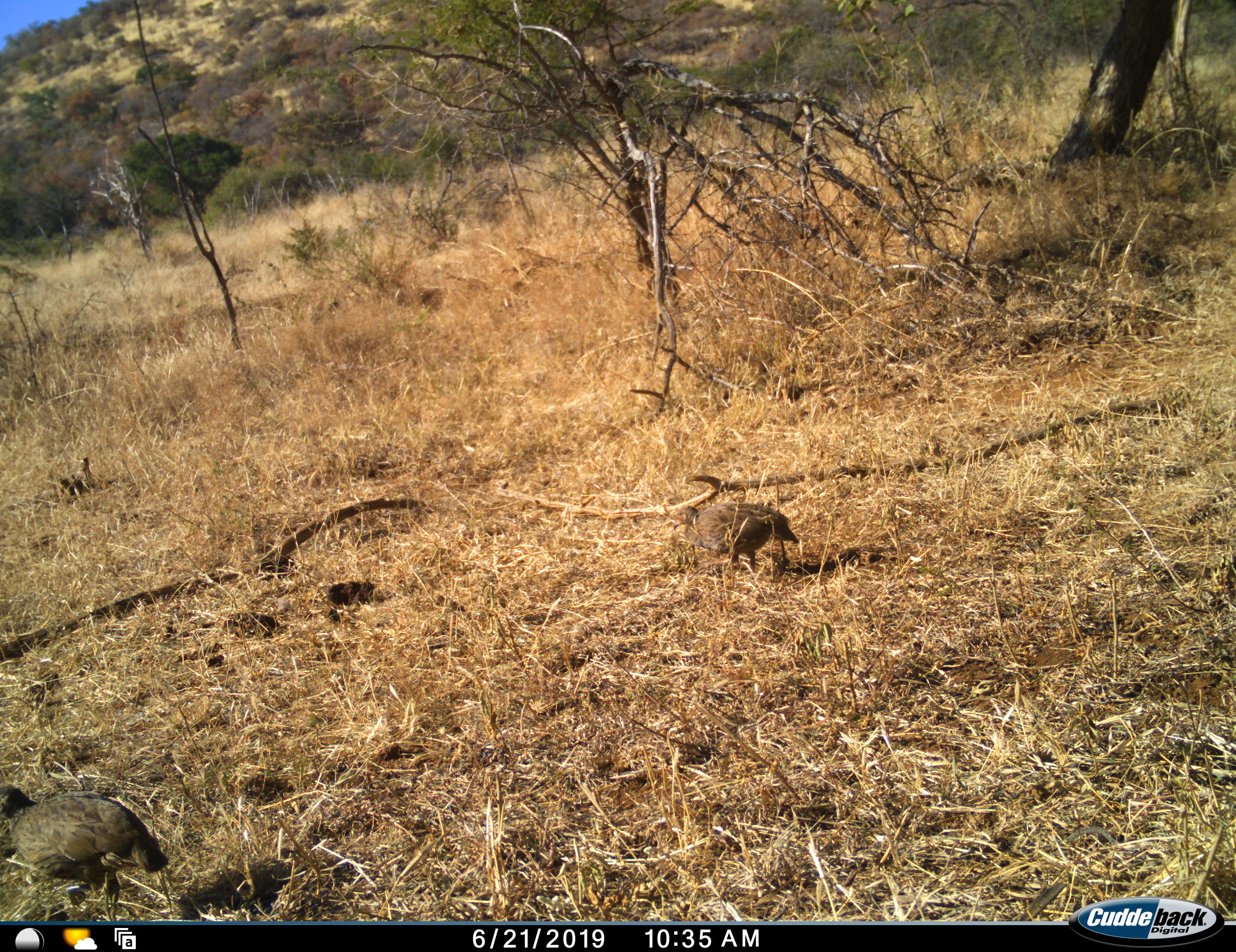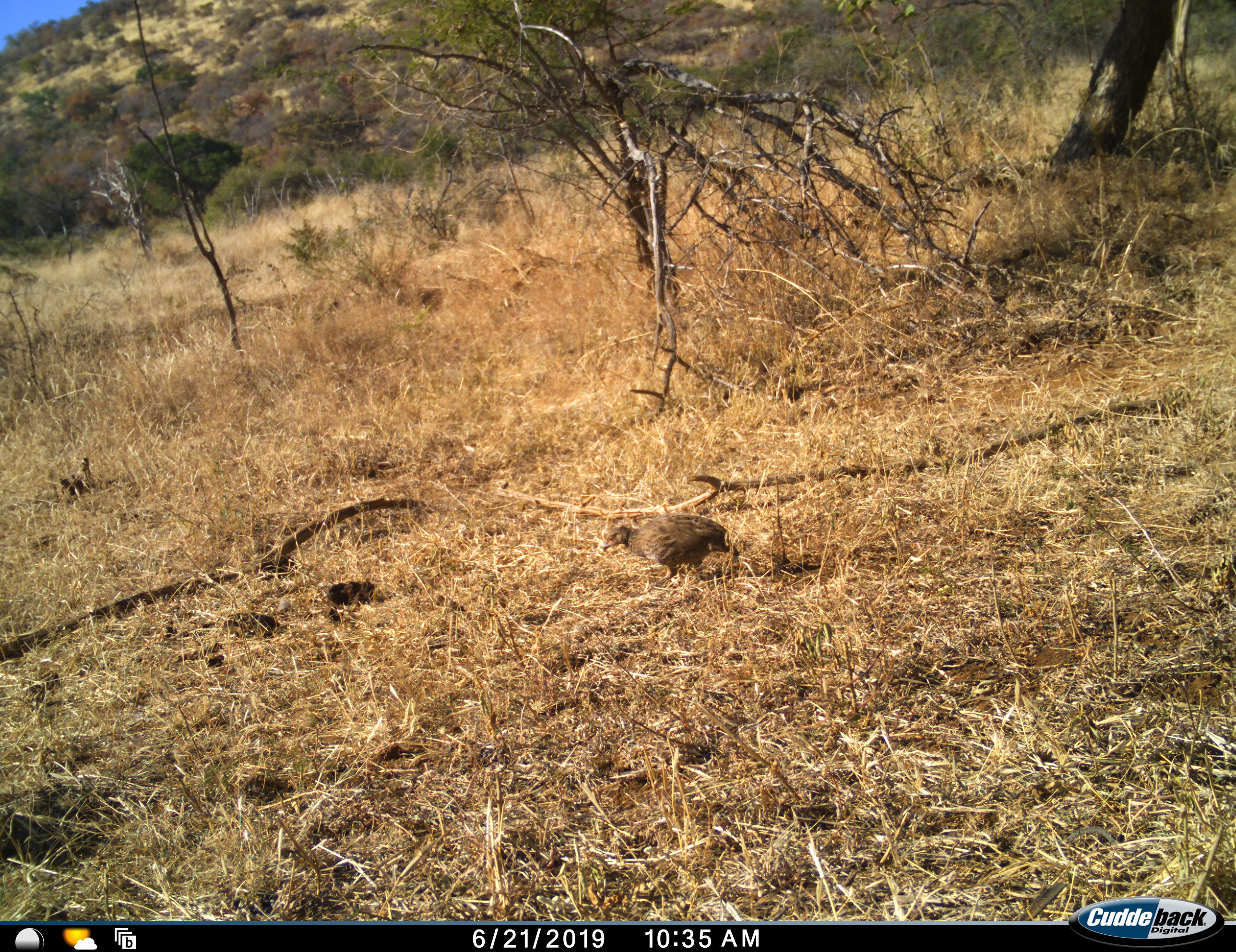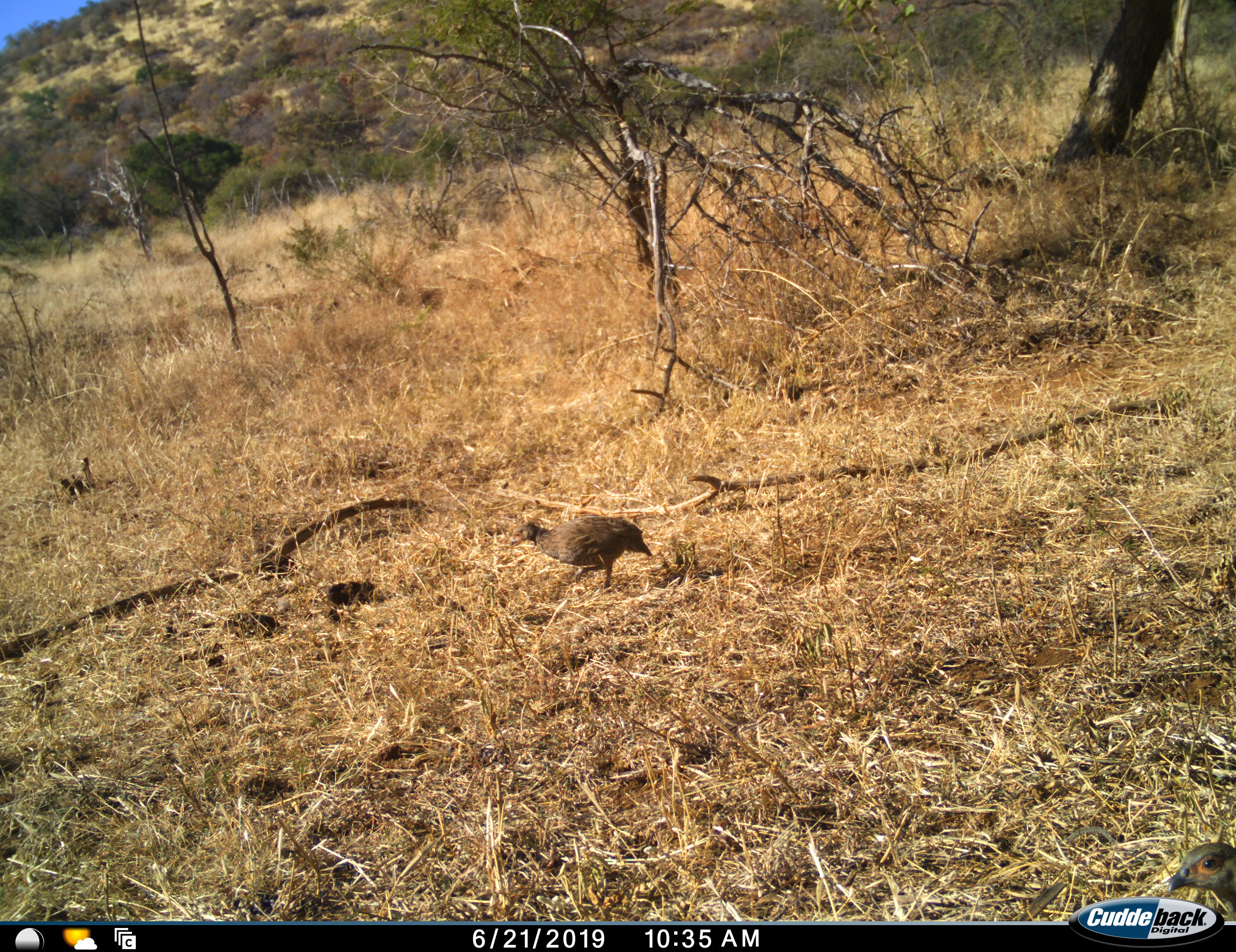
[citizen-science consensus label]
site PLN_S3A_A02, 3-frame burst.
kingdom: Animalia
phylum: Chordata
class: Aves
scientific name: Aves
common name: bird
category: birdother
Birdother (bird) (Aves), count 3. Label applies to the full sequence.